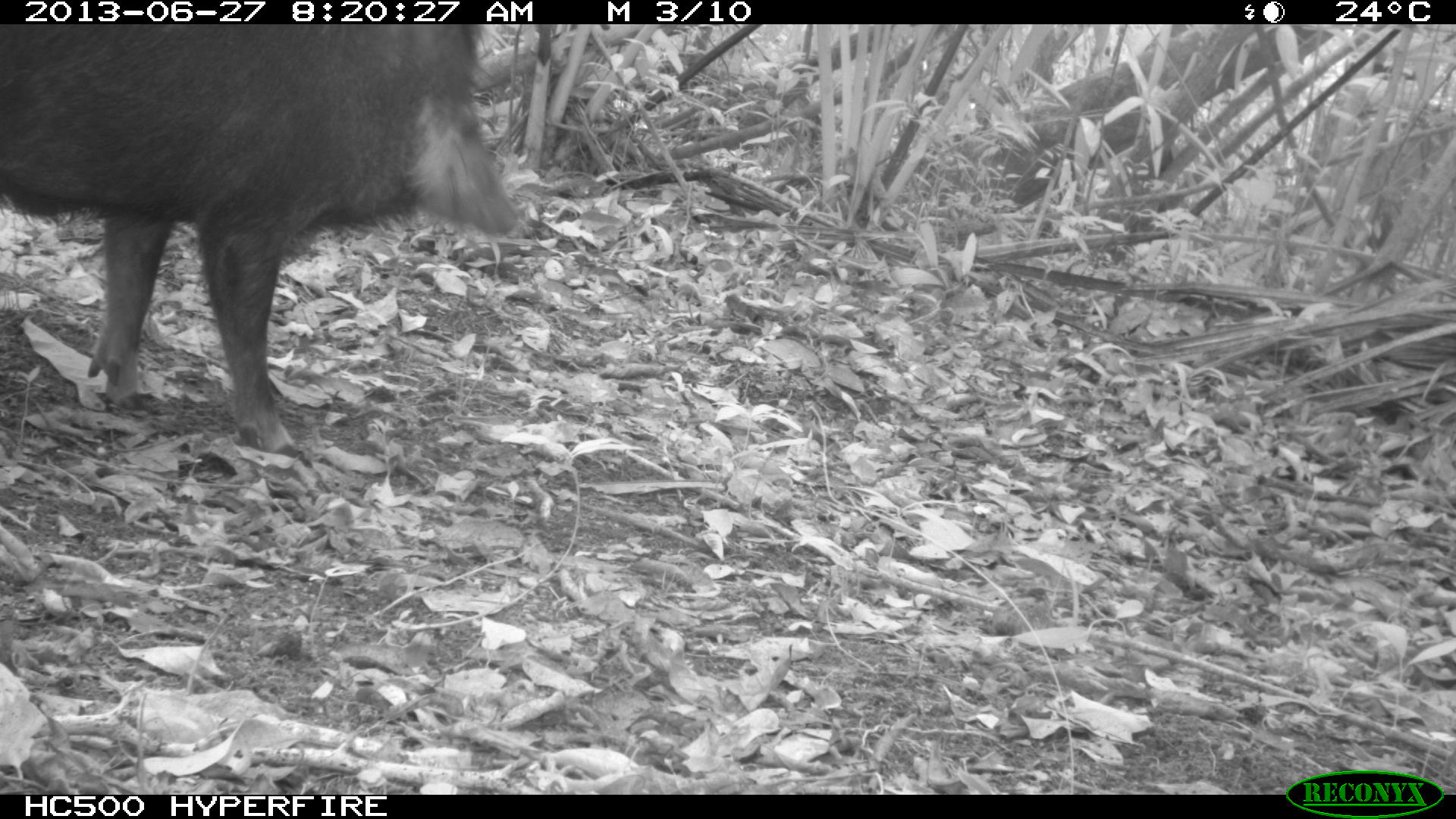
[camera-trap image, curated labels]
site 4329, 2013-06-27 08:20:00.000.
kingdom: Animalia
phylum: Chordata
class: Mammalia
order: Artiodactyla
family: Tayassuidae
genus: Tayassu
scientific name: Tayassu pecari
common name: white-lipped peccary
Tayassu pecari (white-lipped peccary), count 3.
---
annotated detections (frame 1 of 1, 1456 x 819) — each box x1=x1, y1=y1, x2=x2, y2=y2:
tayassu pecari: x1=0, y1=22, x2=517, y2=455